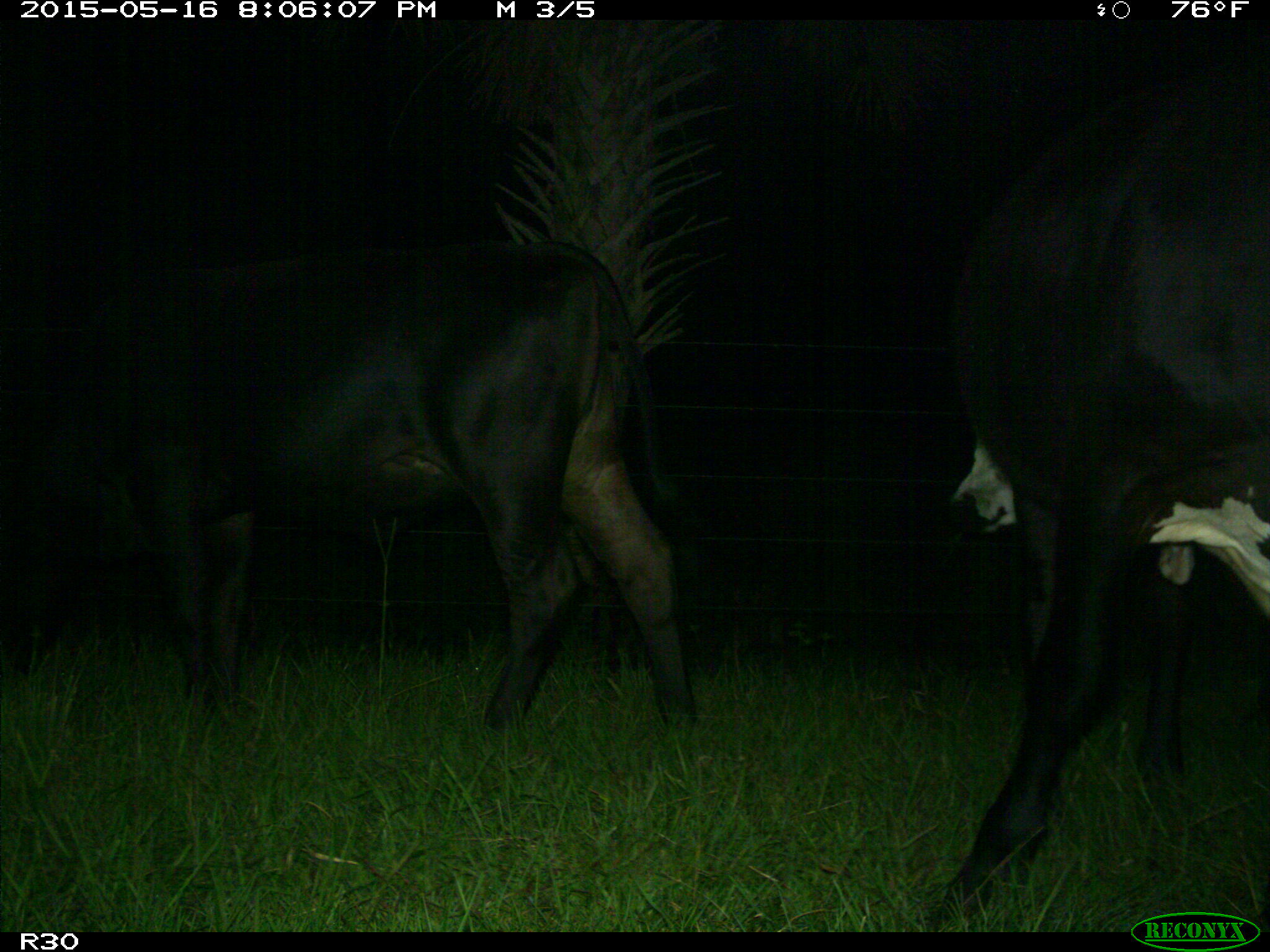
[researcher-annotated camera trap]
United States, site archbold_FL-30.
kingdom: Animalia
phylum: Chordata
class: Mammalia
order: Artiodactyla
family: Bovidae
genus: Bos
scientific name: Bos taurus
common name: domestic cow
Bos taurus (domestic cow).